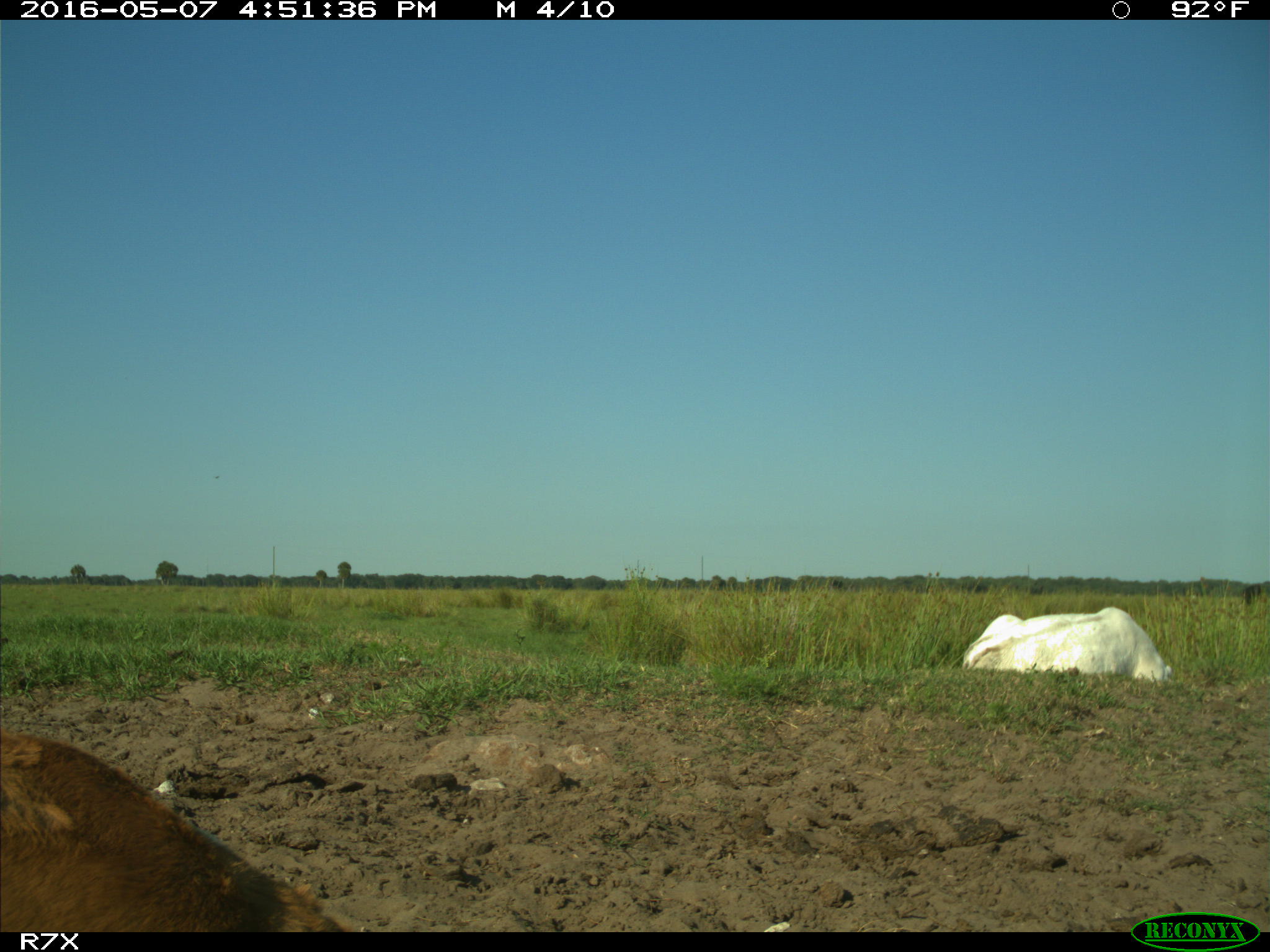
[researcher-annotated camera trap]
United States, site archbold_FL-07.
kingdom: Animalia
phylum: Chordata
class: Mammalia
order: Artiodactyla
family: Bovidae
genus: Bos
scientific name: Bos taurus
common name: domestic cow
Bos taurus (domestic cow).